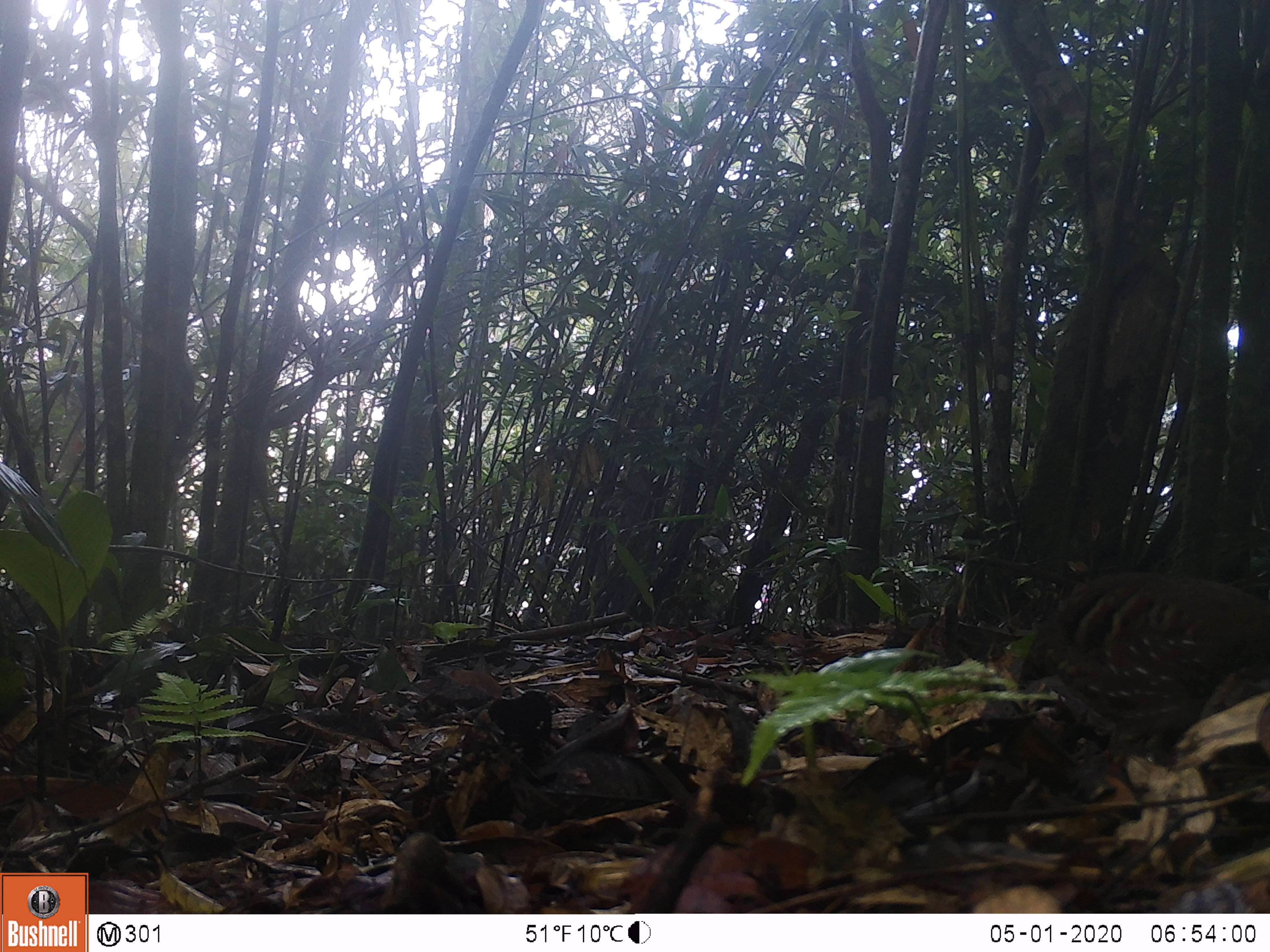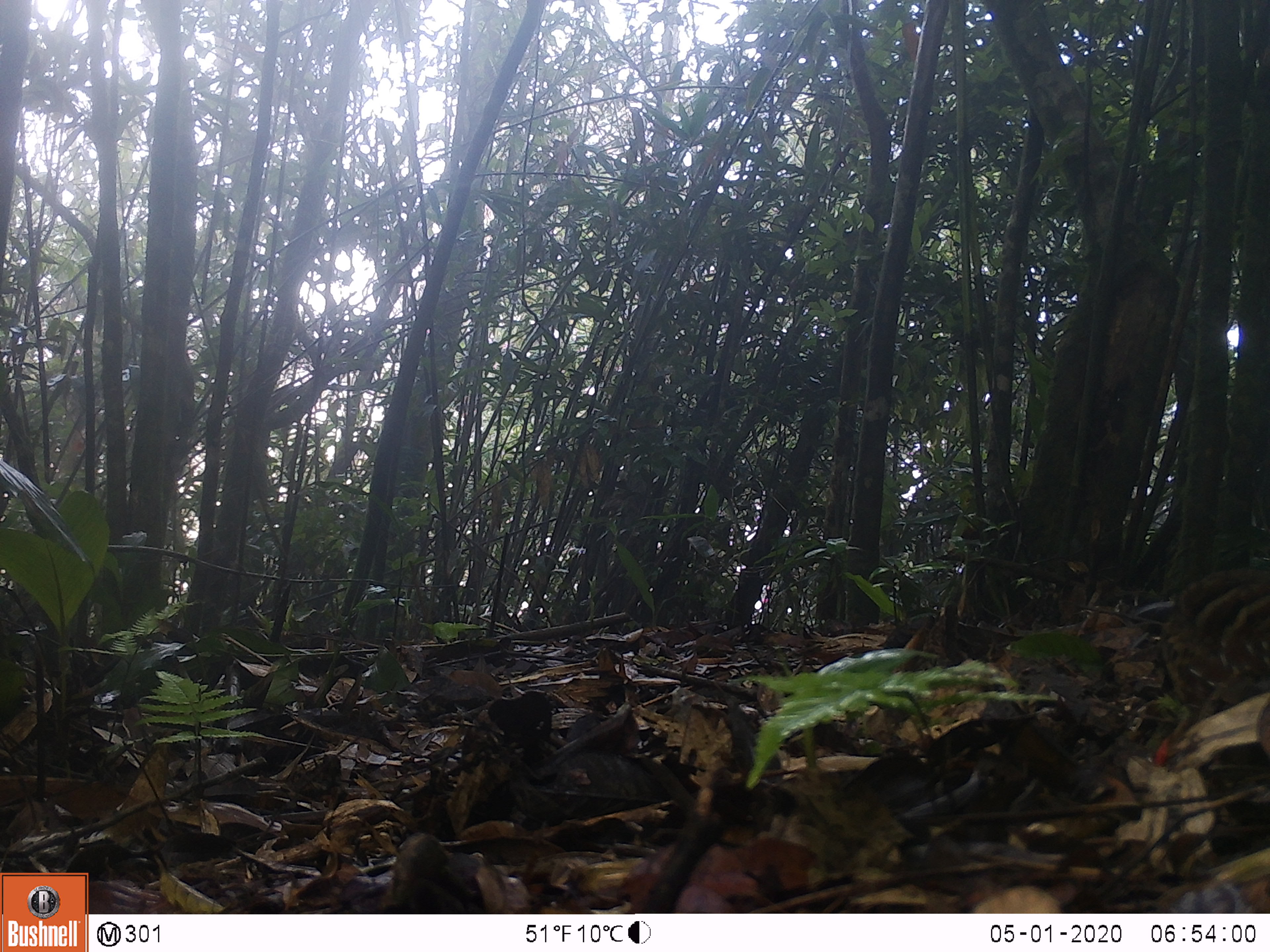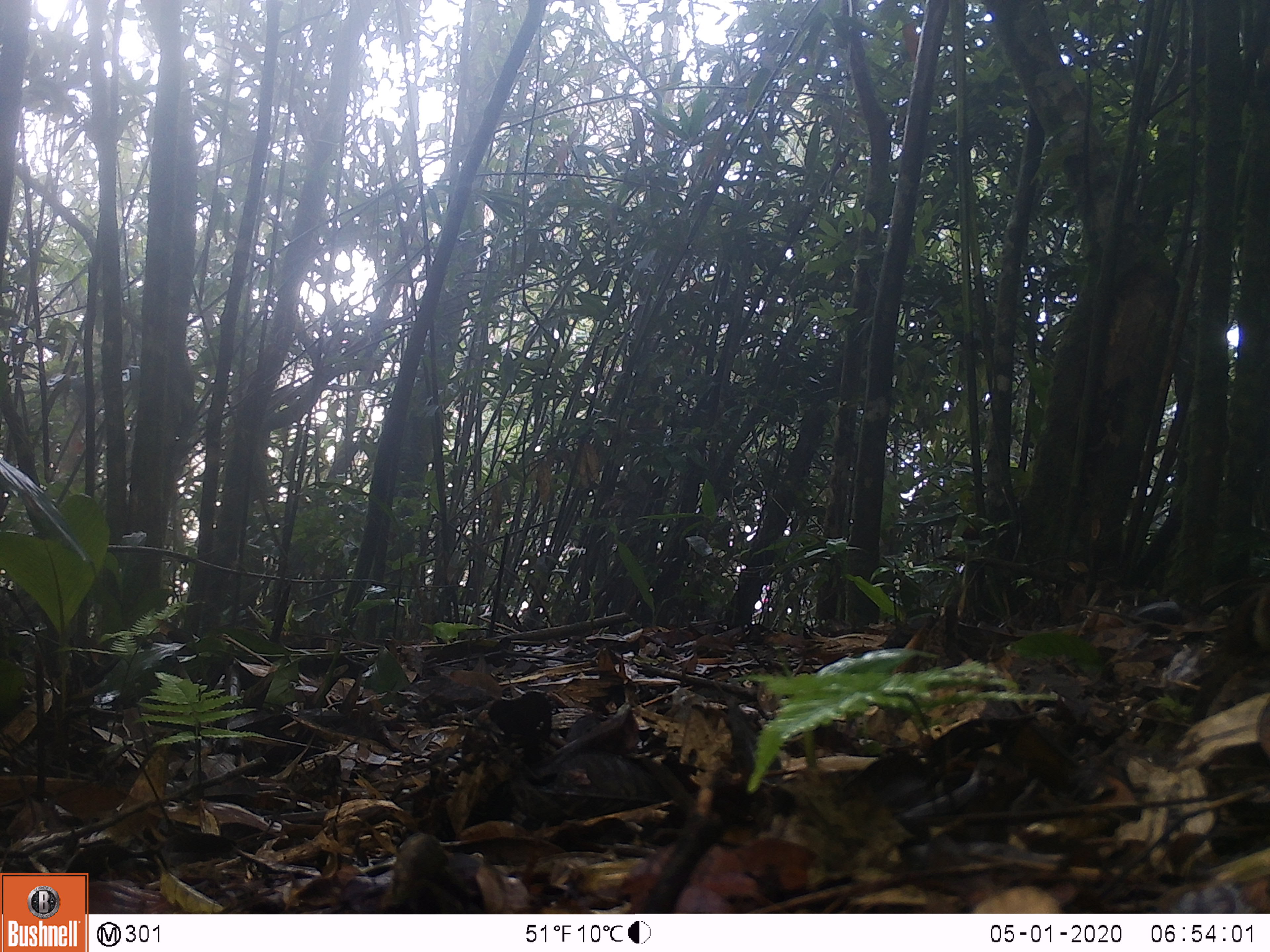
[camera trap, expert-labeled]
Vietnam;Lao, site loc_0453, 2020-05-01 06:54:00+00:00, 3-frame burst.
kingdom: Animalia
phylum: Chordata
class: Aves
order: Galliformes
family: Phasianidae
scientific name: Phasianidae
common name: partridge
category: unidentified partridge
Unidentified partridge (partridge) (Phasianidae). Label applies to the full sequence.